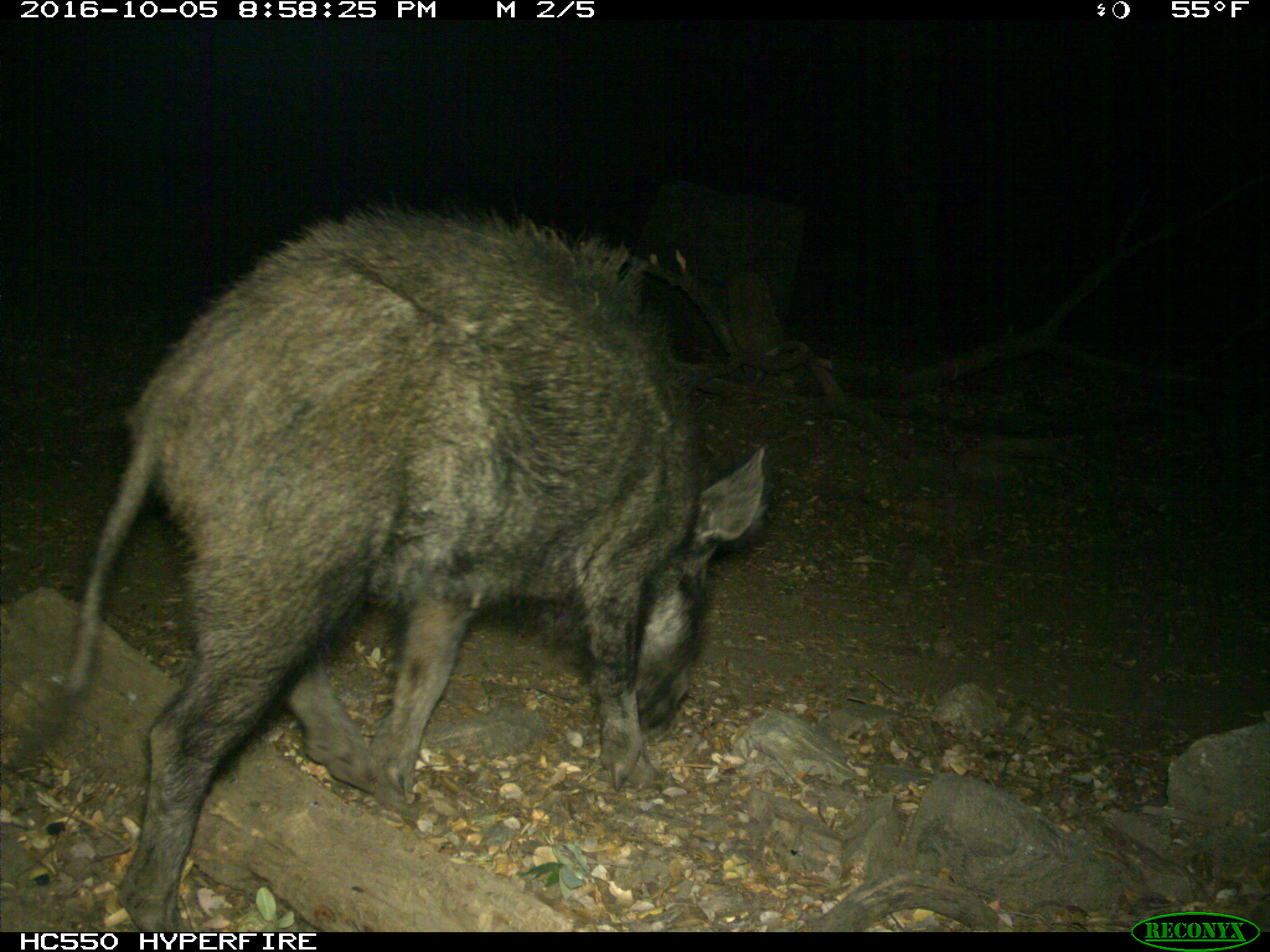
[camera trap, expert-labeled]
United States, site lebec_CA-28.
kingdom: Animalia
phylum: Chordata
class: Mammalia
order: Artiodactyla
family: Suidae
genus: Sus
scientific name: Sus scrofa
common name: wild boar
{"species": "Sus scrofa (wild boar)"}